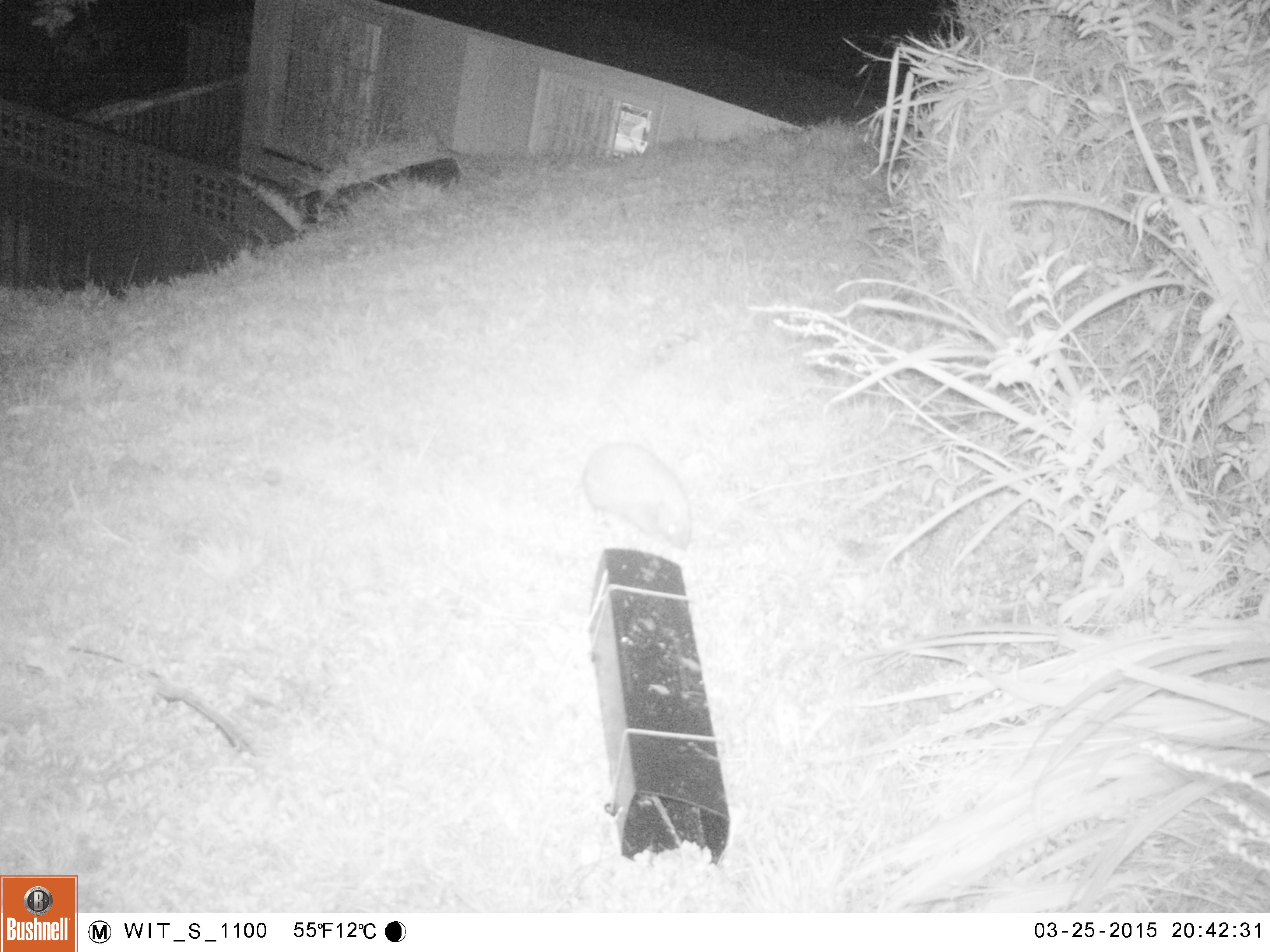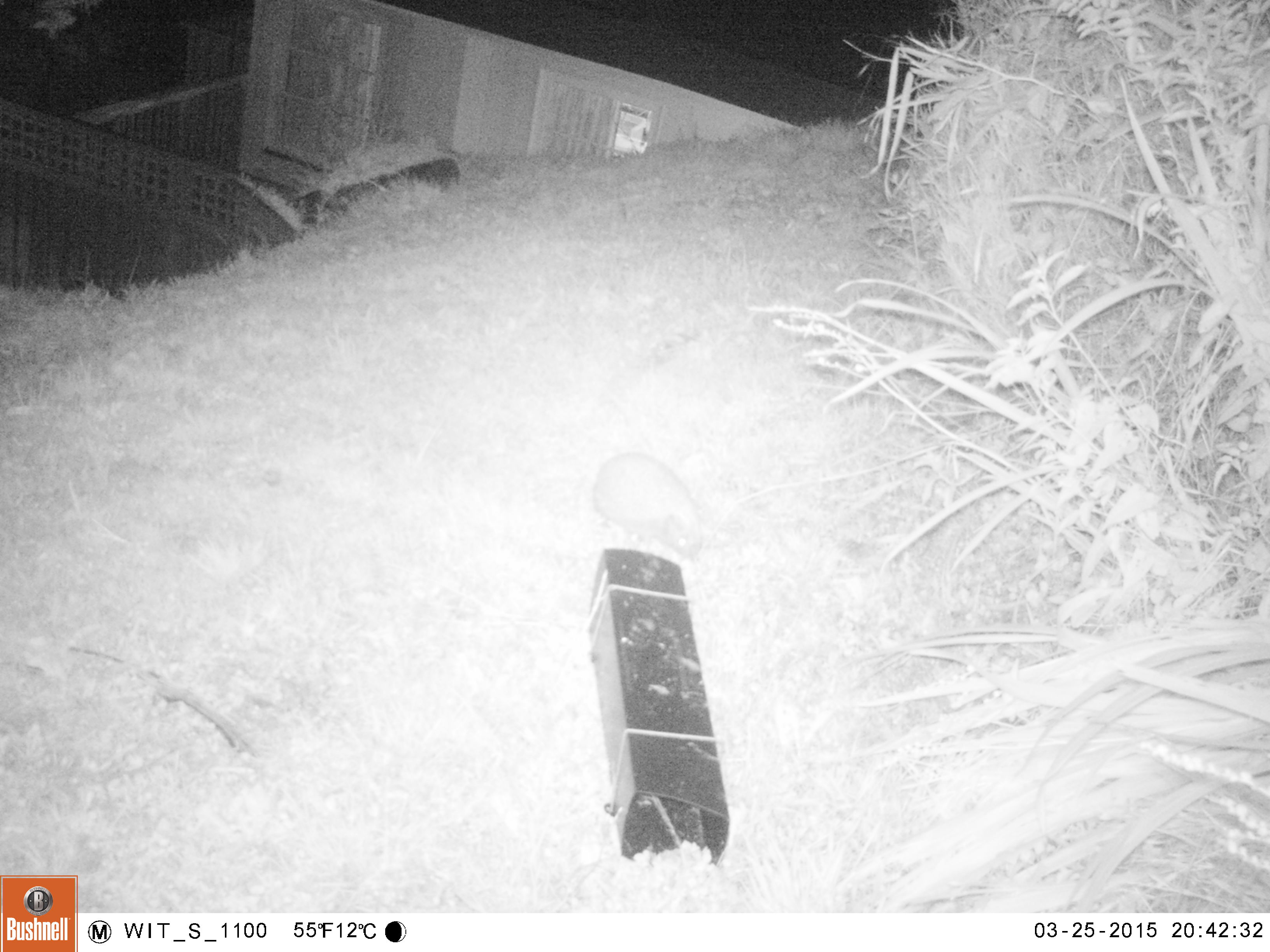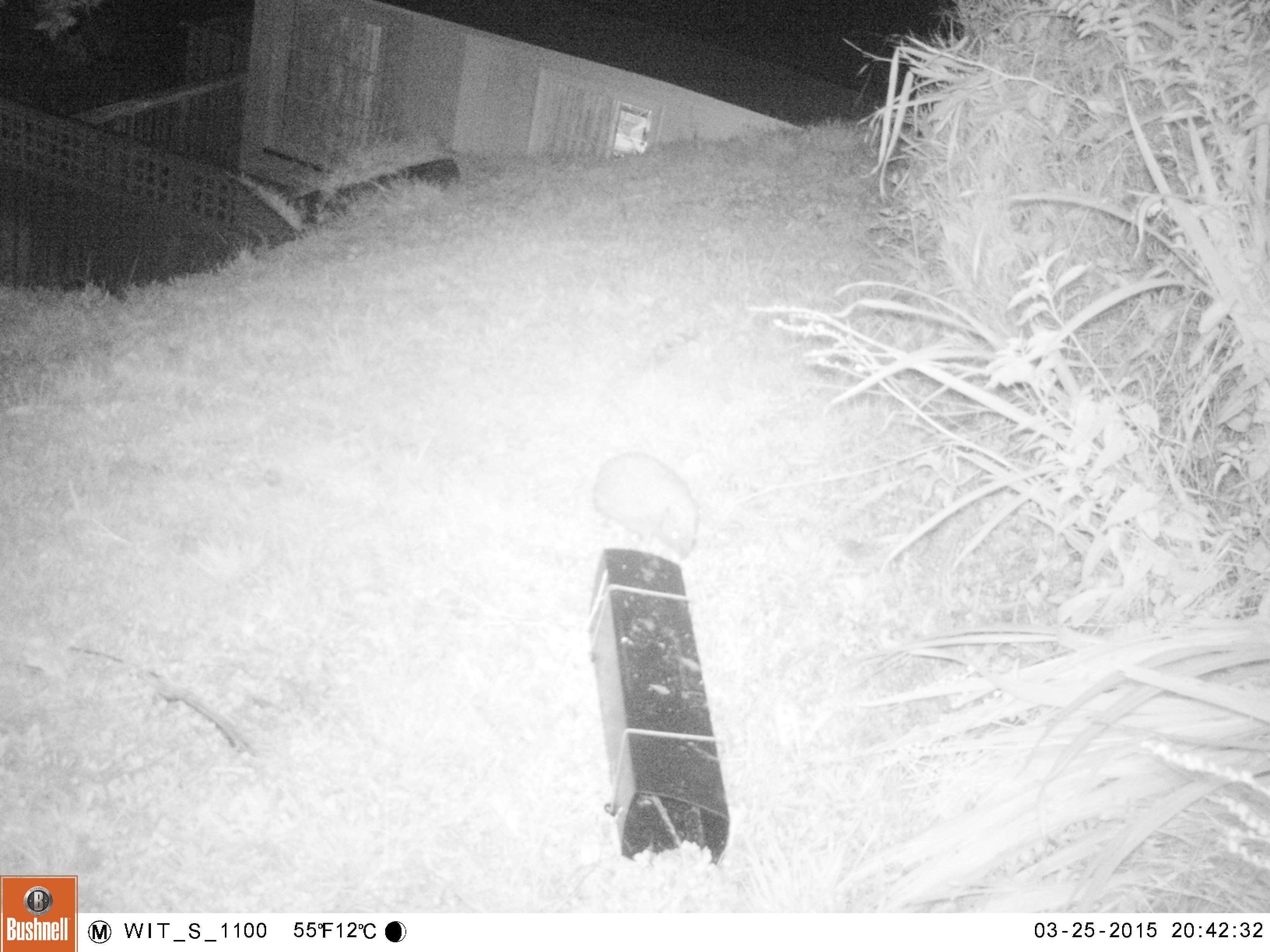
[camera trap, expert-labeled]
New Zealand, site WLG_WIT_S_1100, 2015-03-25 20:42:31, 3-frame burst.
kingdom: Animalia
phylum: Chordata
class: Mammalia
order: Eulipotyphla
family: Erinaceidae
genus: Erinaceus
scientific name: Erinaceus europaeus europaeus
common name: european hedgehog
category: hedgehog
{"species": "hedgehog (european hedgehog) (Erinaceus europaeus europaeus)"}